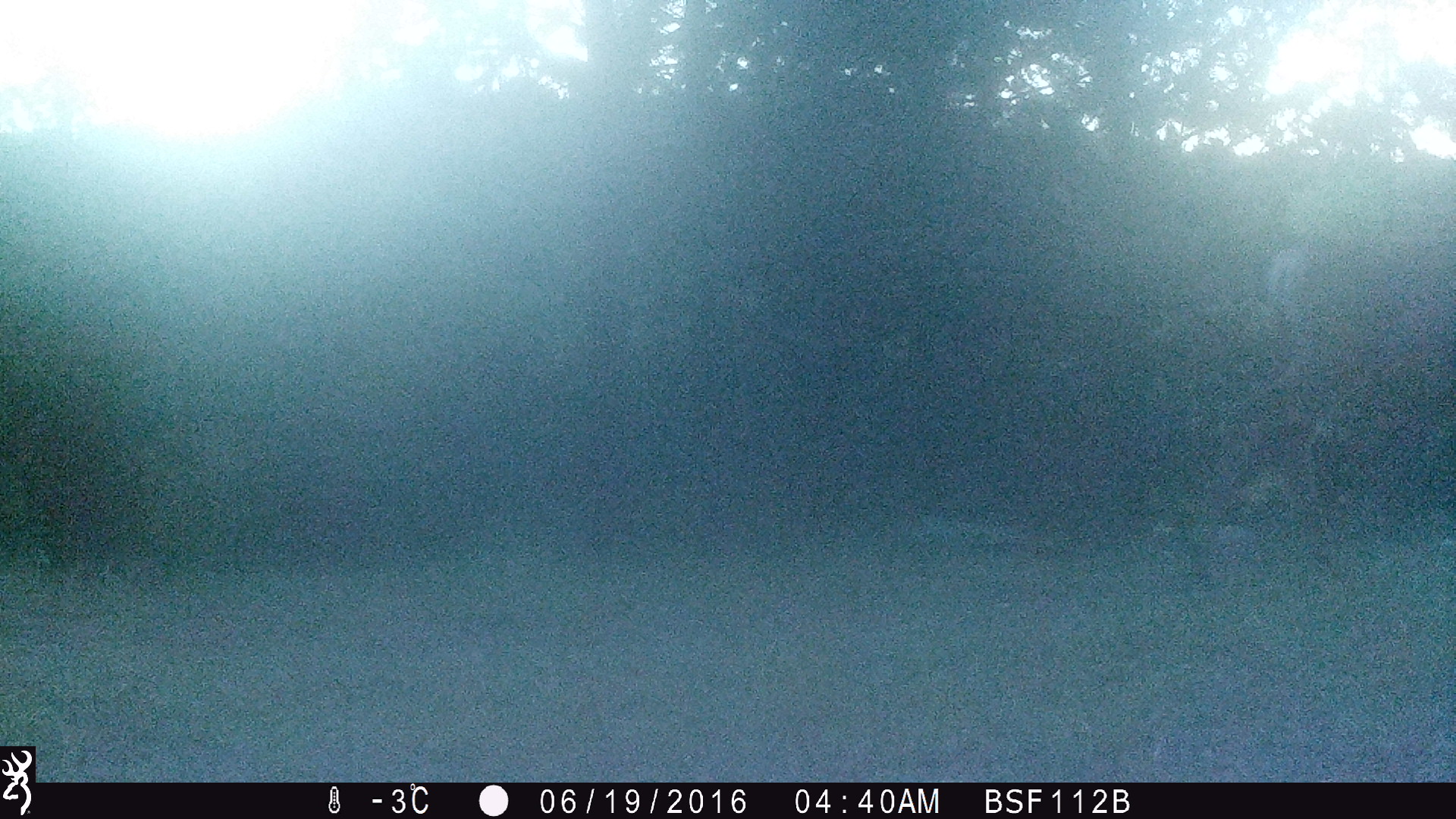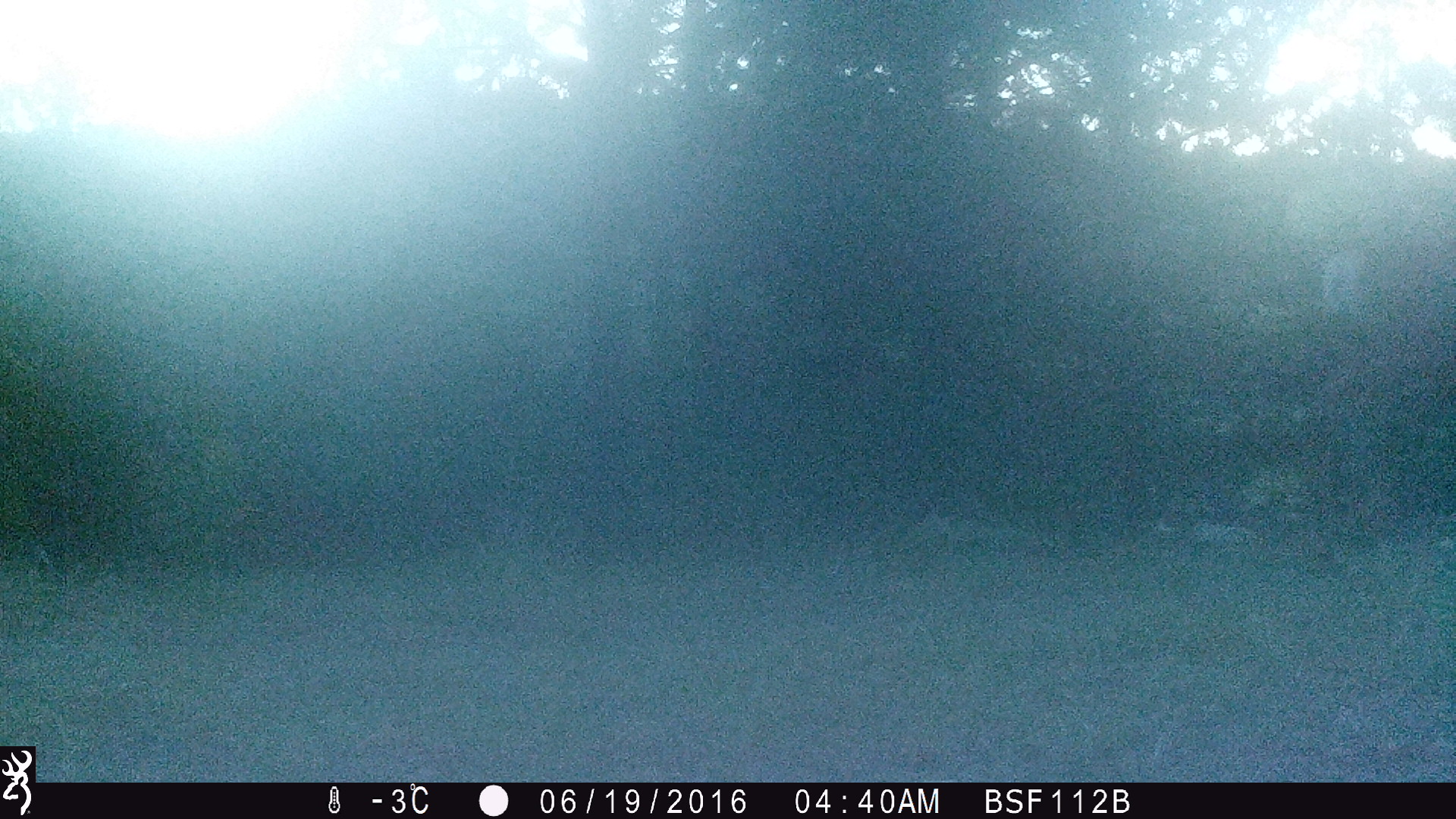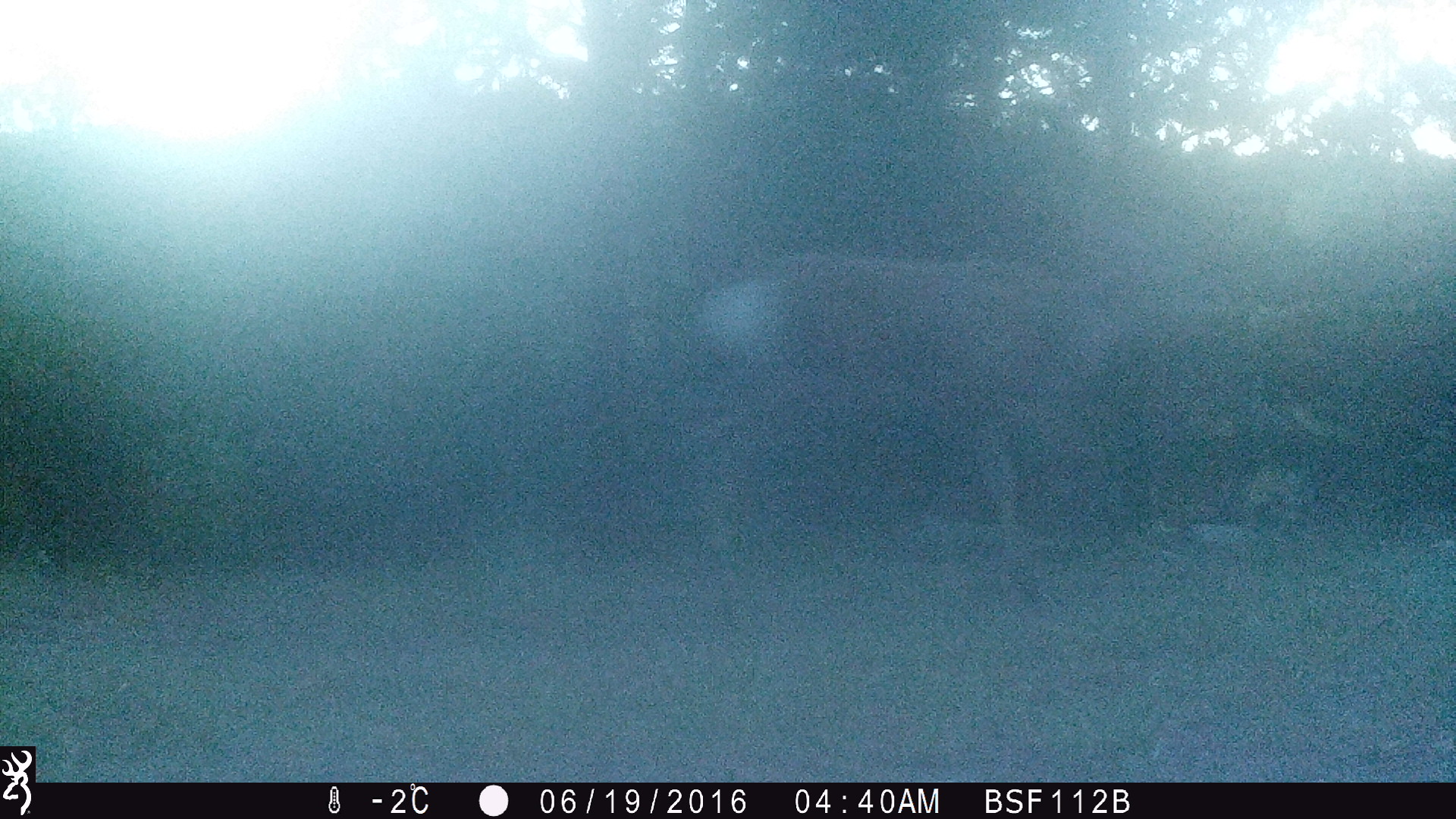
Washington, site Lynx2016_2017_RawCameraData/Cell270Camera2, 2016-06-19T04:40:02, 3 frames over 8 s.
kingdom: Animalia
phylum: Chordata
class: Mammalia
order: Artiodactyla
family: Cervidae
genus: Odocoileus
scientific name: Odocoileus hemionus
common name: mule deer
Odocoileus hemionus (mule deer). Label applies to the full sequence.